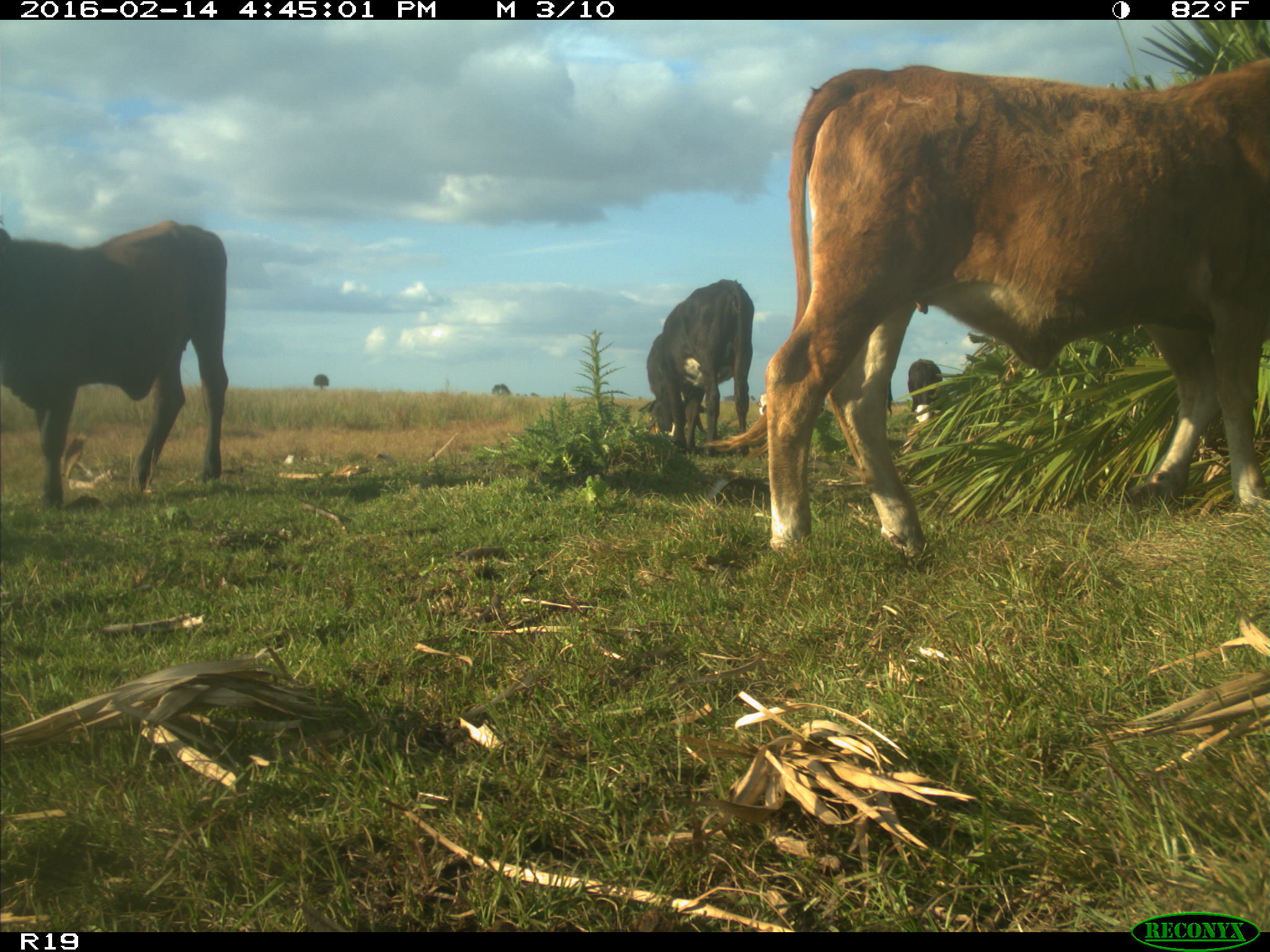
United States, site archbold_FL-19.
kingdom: Animalia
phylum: Chordata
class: Mammalia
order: Artiodactyla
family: Bovidae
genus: Bos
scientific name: Bos taurus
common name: domestic cow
Bos taurus (domestic cow).